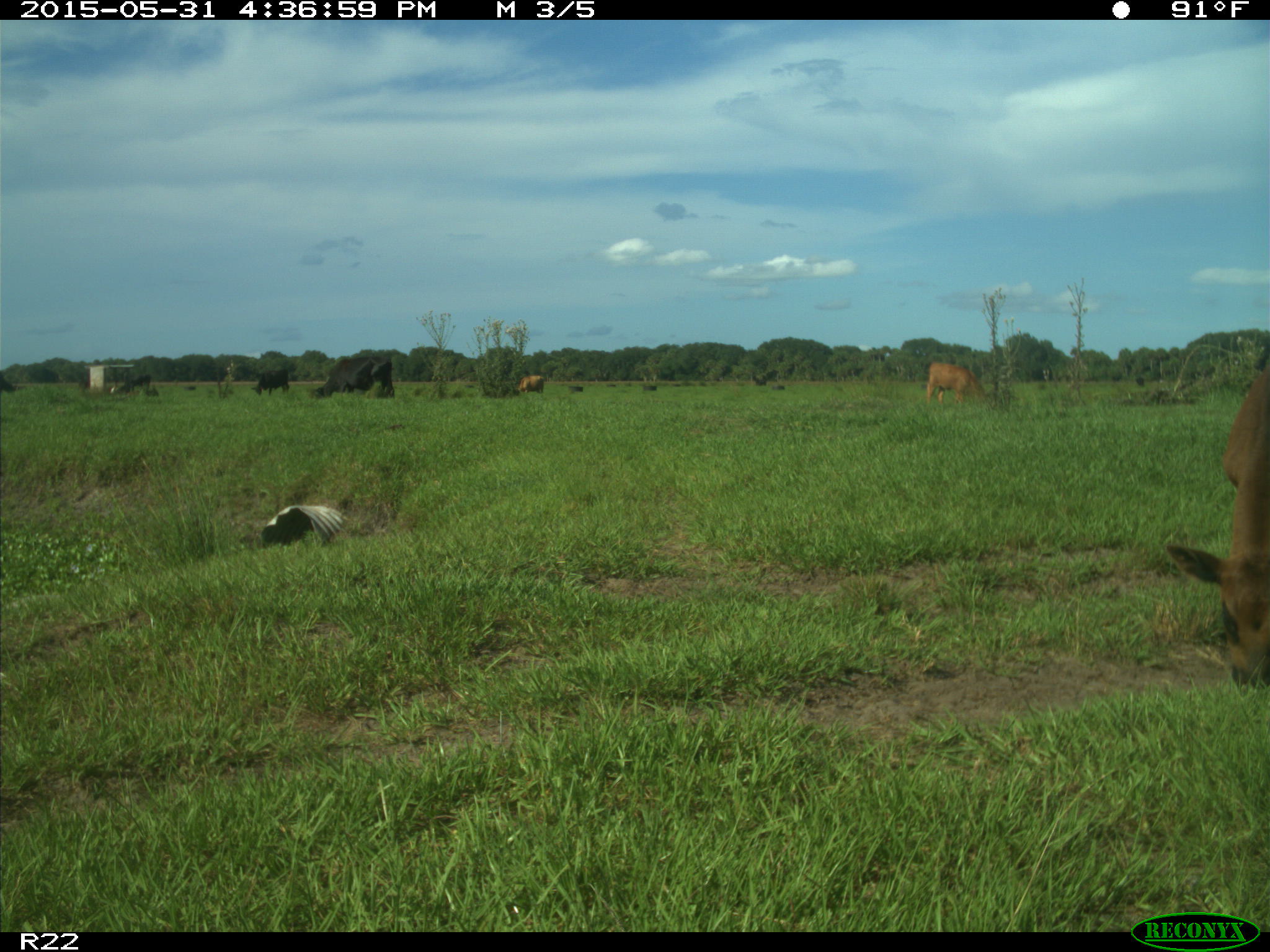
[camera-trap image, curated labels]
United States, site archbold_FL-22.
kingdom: Animalia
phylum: Chordata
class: Mammalia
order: Artiodactyla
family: Bovidae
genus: Bos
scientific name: Bos taurus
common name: domestic cow